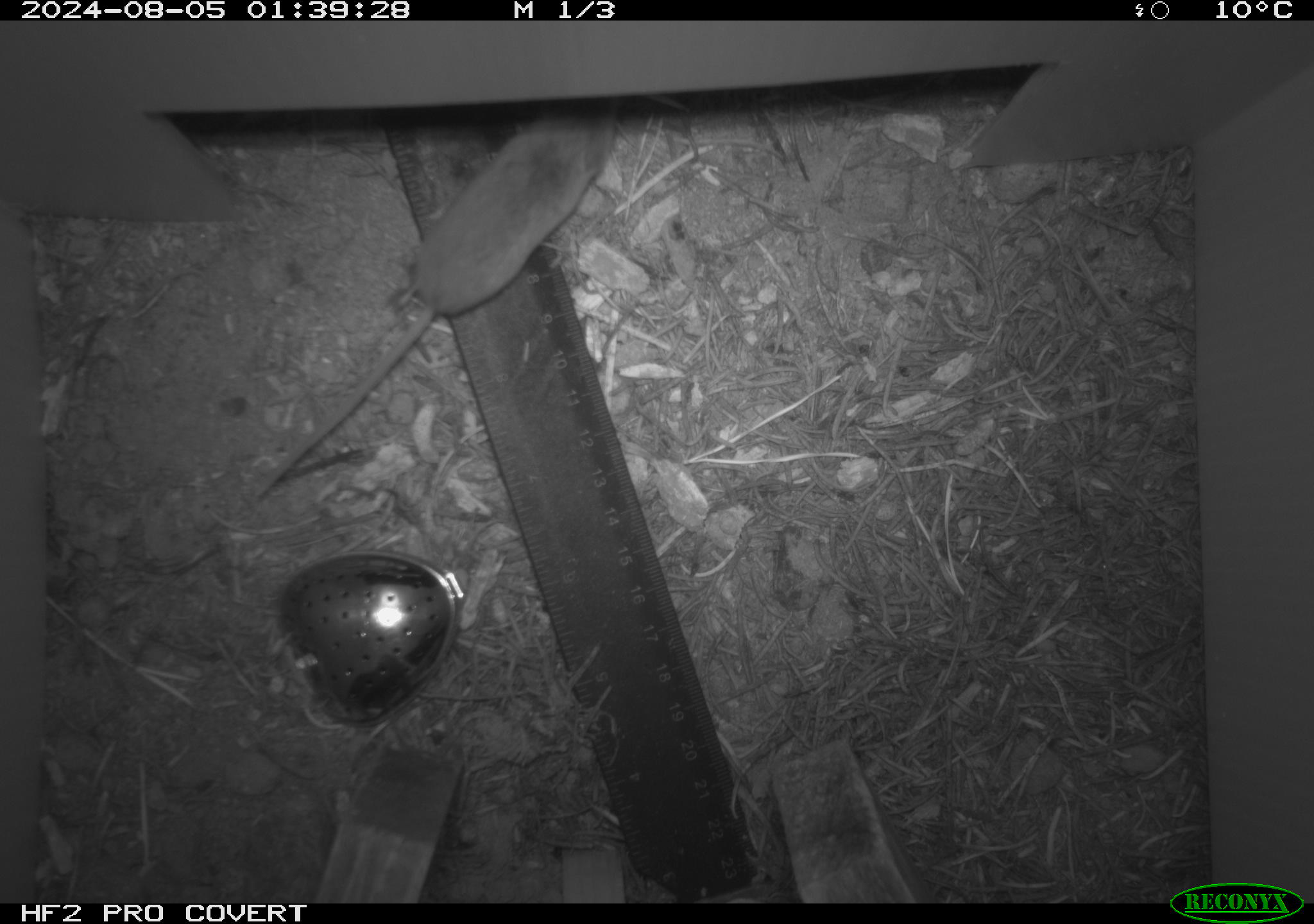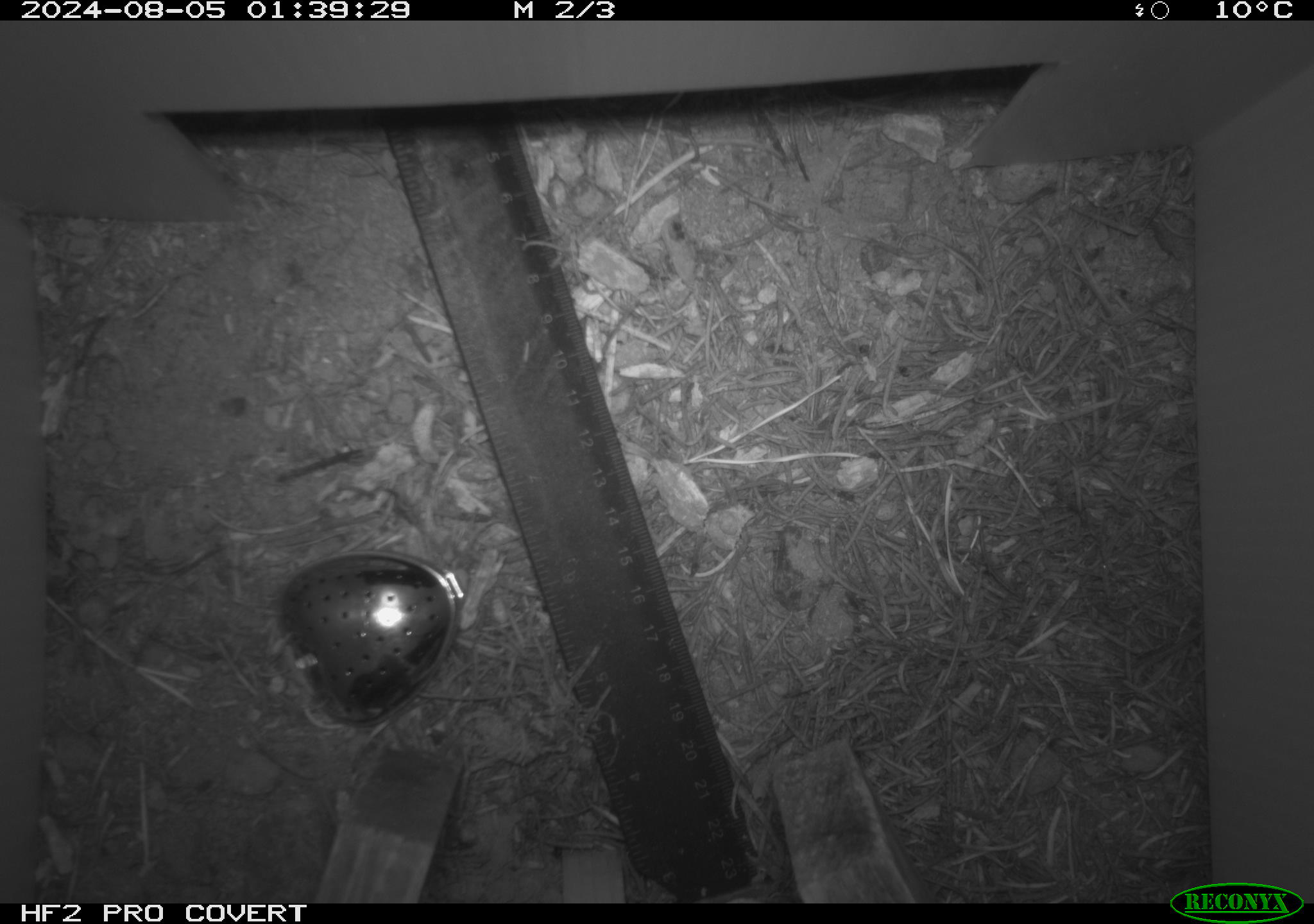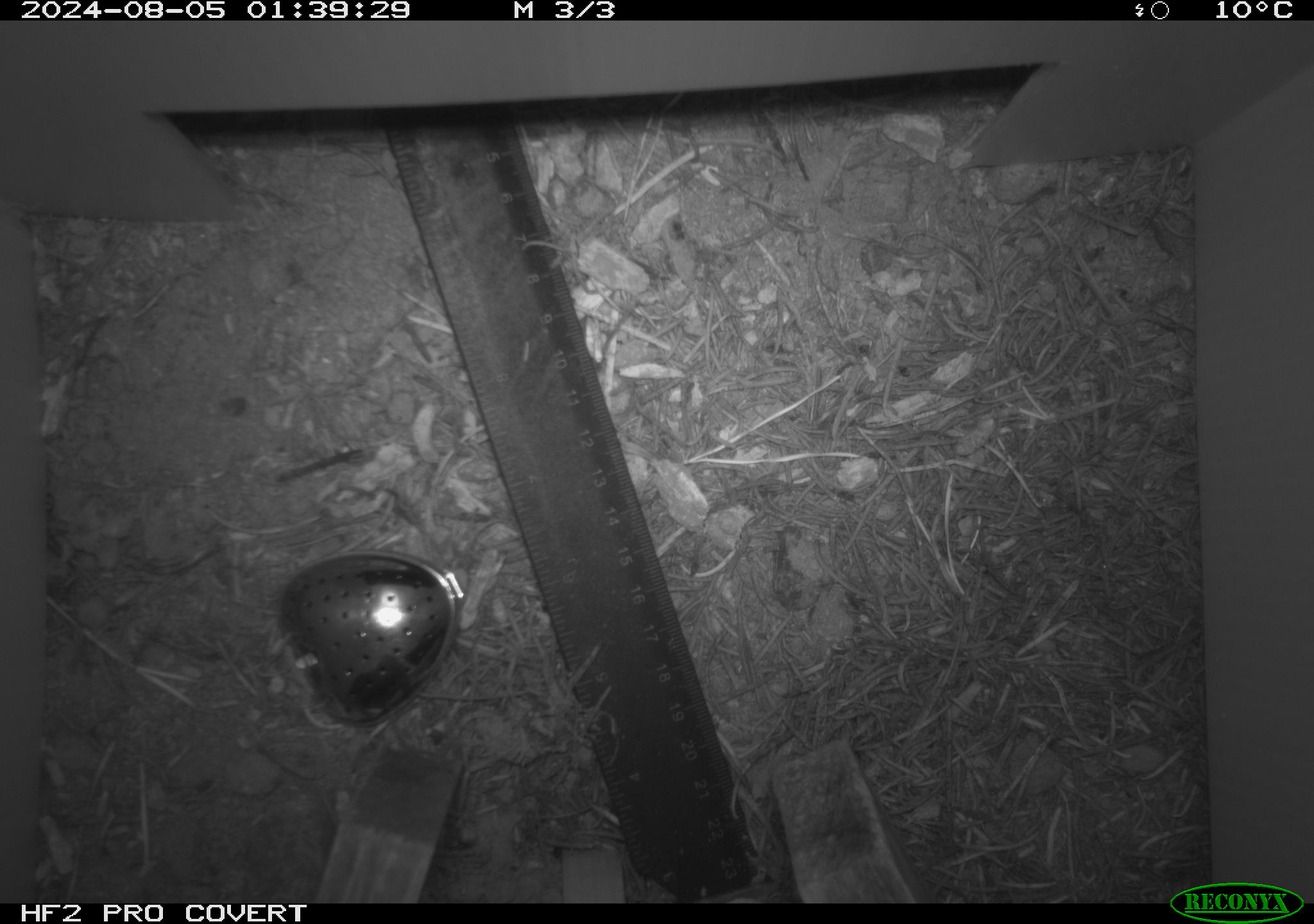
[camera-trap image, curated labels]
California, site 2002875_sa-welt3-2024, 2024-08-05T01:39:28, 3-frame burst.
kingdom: Animalia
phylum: Chordata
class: Mammalia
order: Eulipotyphla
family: Soricidae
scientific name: Soricidae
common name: shrews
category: soricidae family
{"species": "soricidae family (shrews) (Soricidae)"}